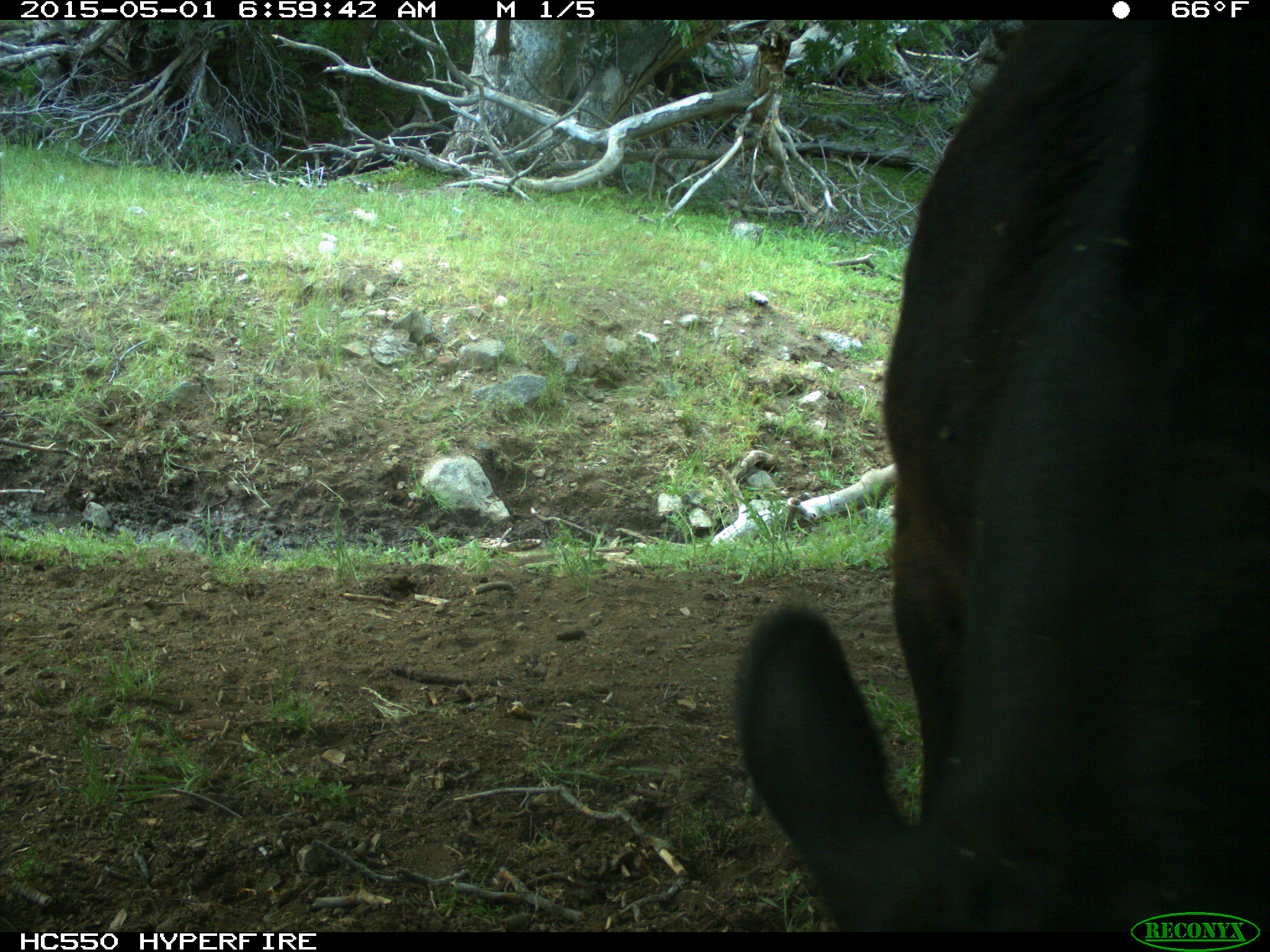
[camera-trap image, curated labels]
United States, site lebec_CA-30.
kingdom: Animalia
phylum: Chordata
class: Mammalia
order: Artiodactyla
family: Bovidae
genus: Bos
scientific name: Bos taurus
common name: domestic cow